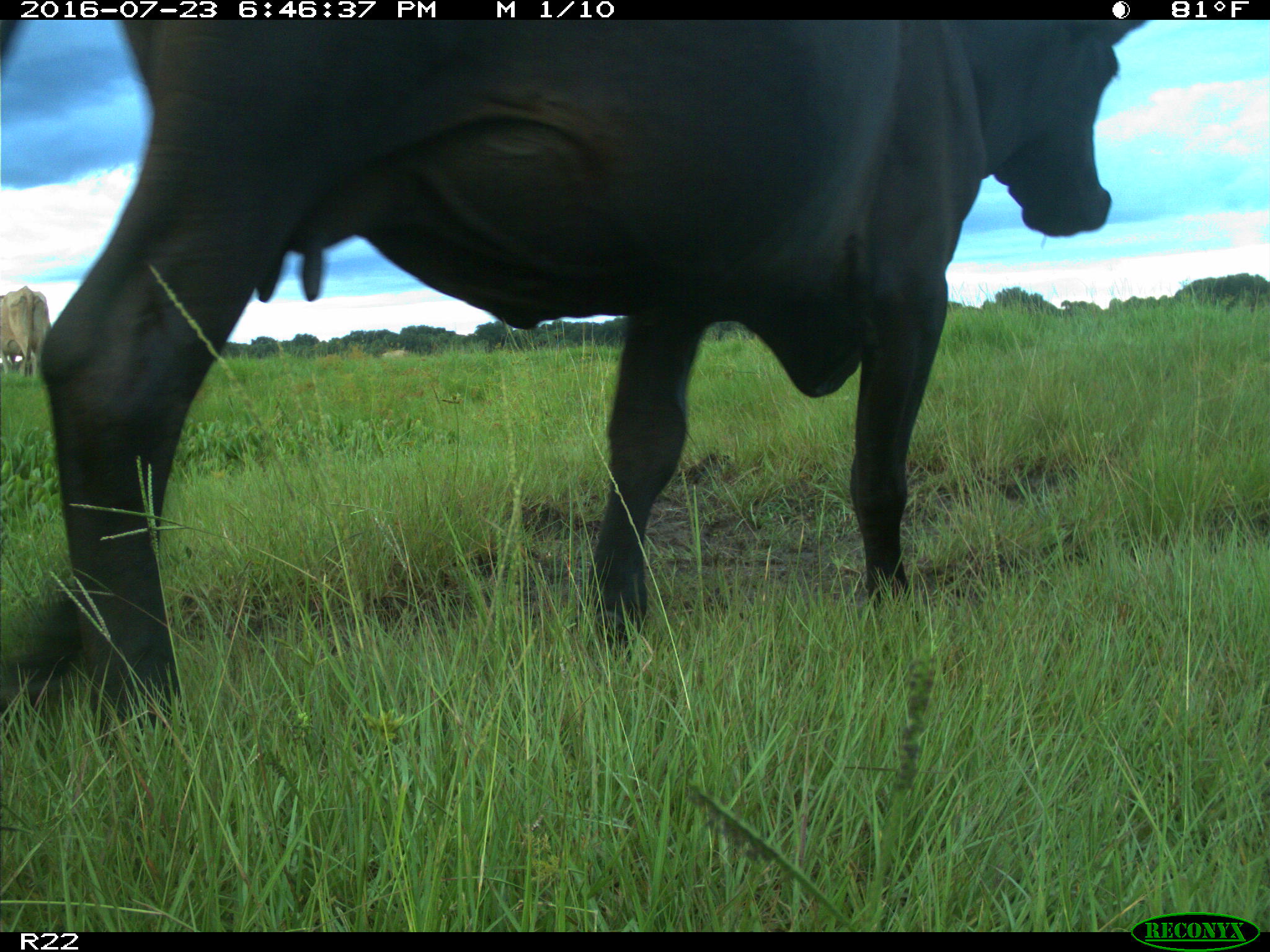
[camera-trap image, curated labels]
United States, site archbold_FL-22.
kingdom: Animalia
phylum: Chordata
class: Mammalia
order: Artiodactyla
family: Bovidae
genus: Bos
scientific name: Bos taurus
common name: domestic cow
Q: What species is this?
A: Bos taurus (domestic cow).